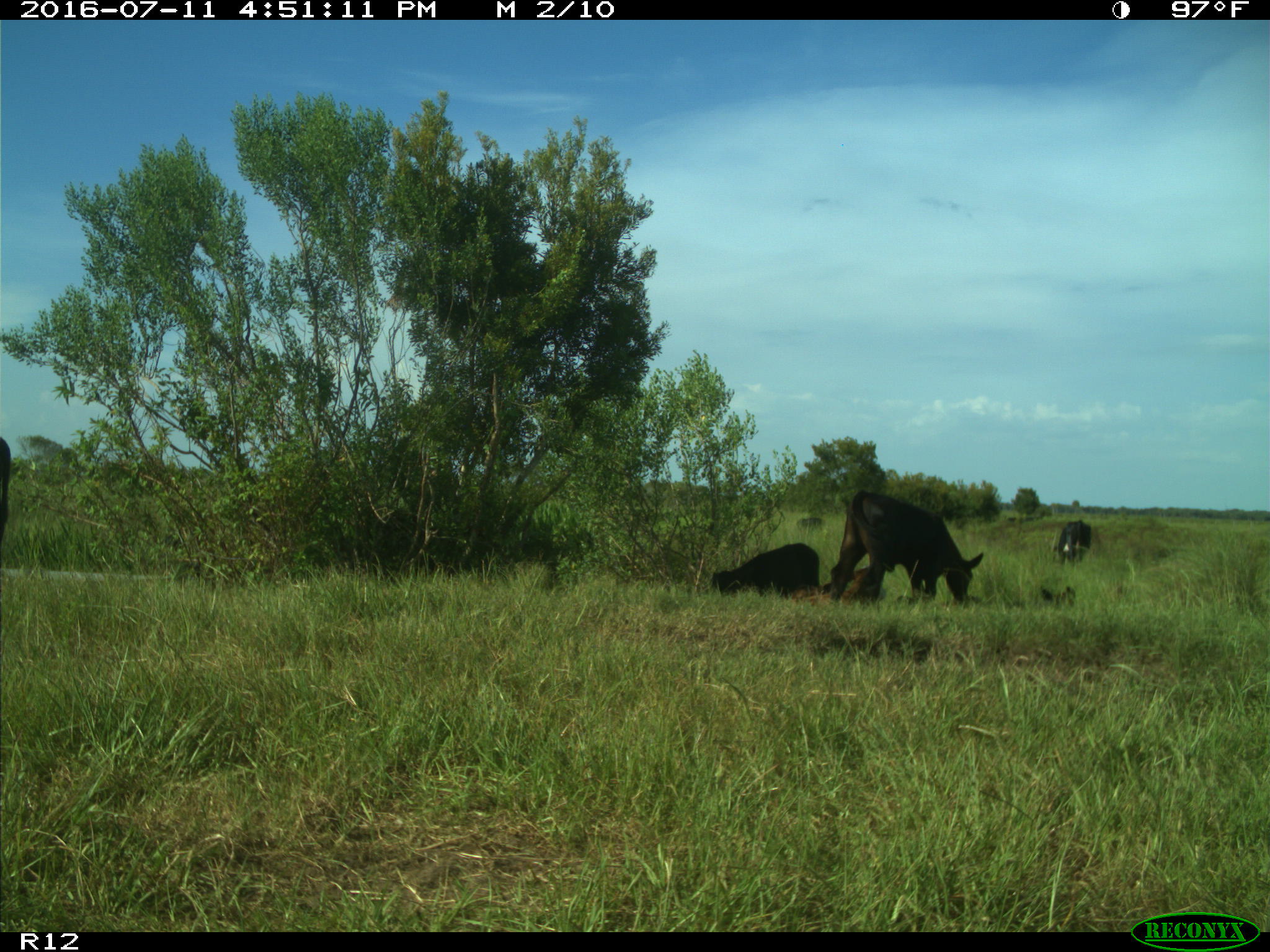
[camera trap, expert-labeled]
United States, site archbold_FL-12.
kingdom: Animalia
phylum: Chordata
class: Mammalia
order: Artiodactyla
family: Bovidae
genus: Bos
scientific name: Bos taurus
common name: domestic cow